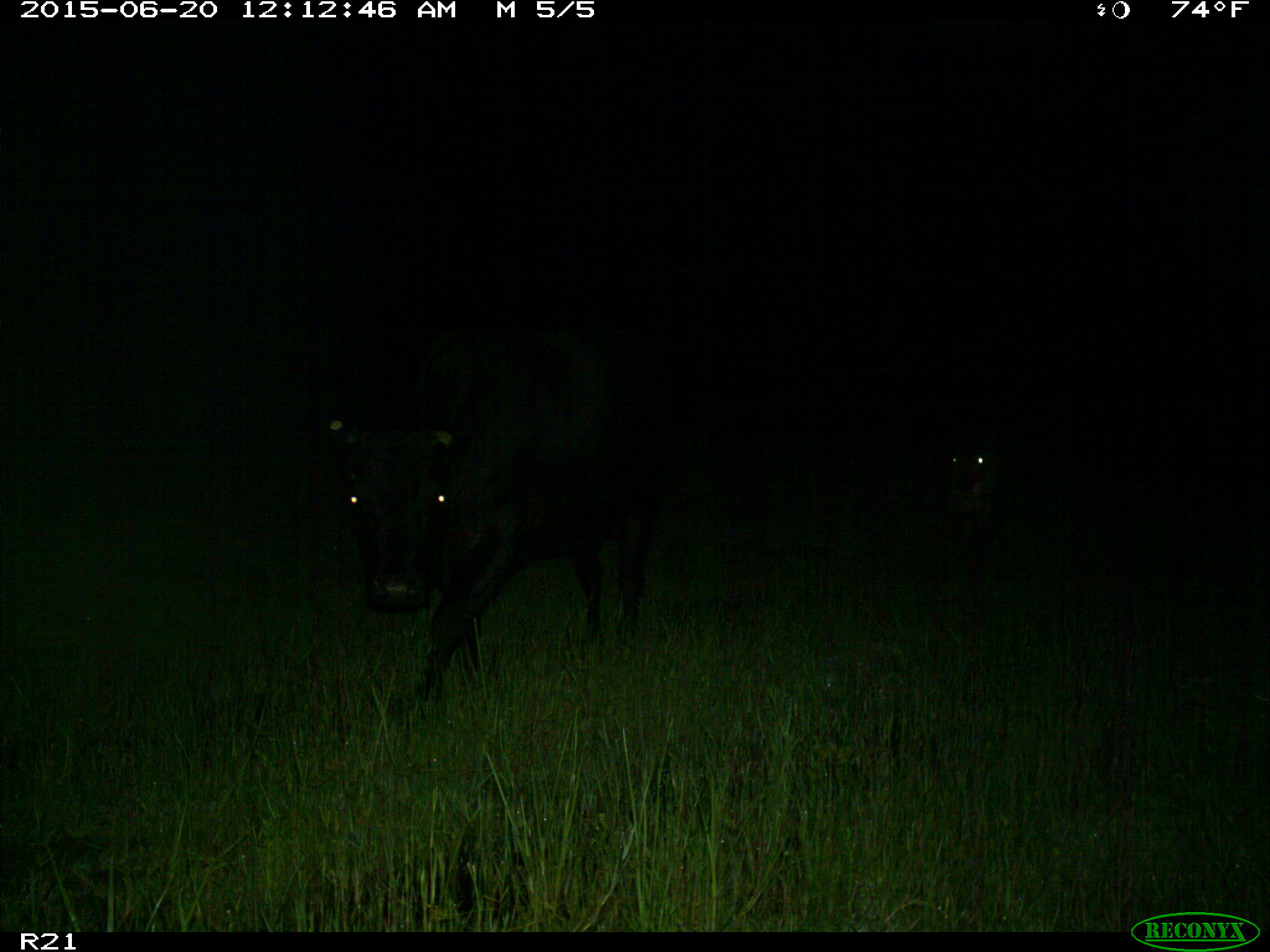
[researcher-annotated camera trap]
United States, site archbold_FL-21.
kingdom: Animalia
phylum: Chordata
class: Mammalia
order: Artiodactyla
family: Bovidae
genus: Bos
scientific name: Bos taurus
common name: domestic cow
Bos taurus (domestic cow).